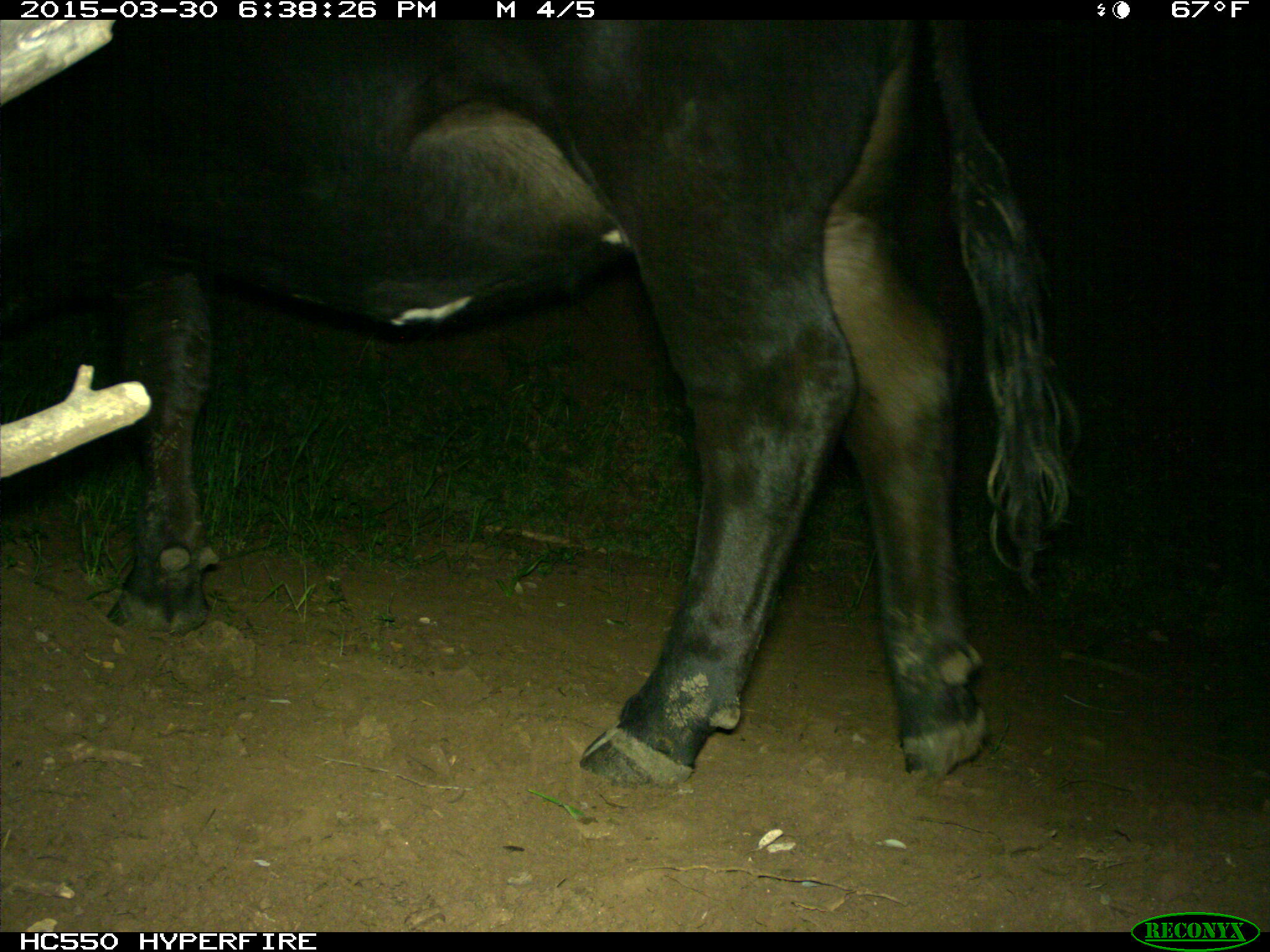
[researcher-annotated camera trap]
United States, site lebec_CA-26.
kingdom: Animalia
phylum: Chordata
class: Mammalia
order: Artiodactyla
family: Bovidae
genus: Bos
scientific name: Bos taurus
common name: domestic cow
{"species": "Bos taurus (domestic cow)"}